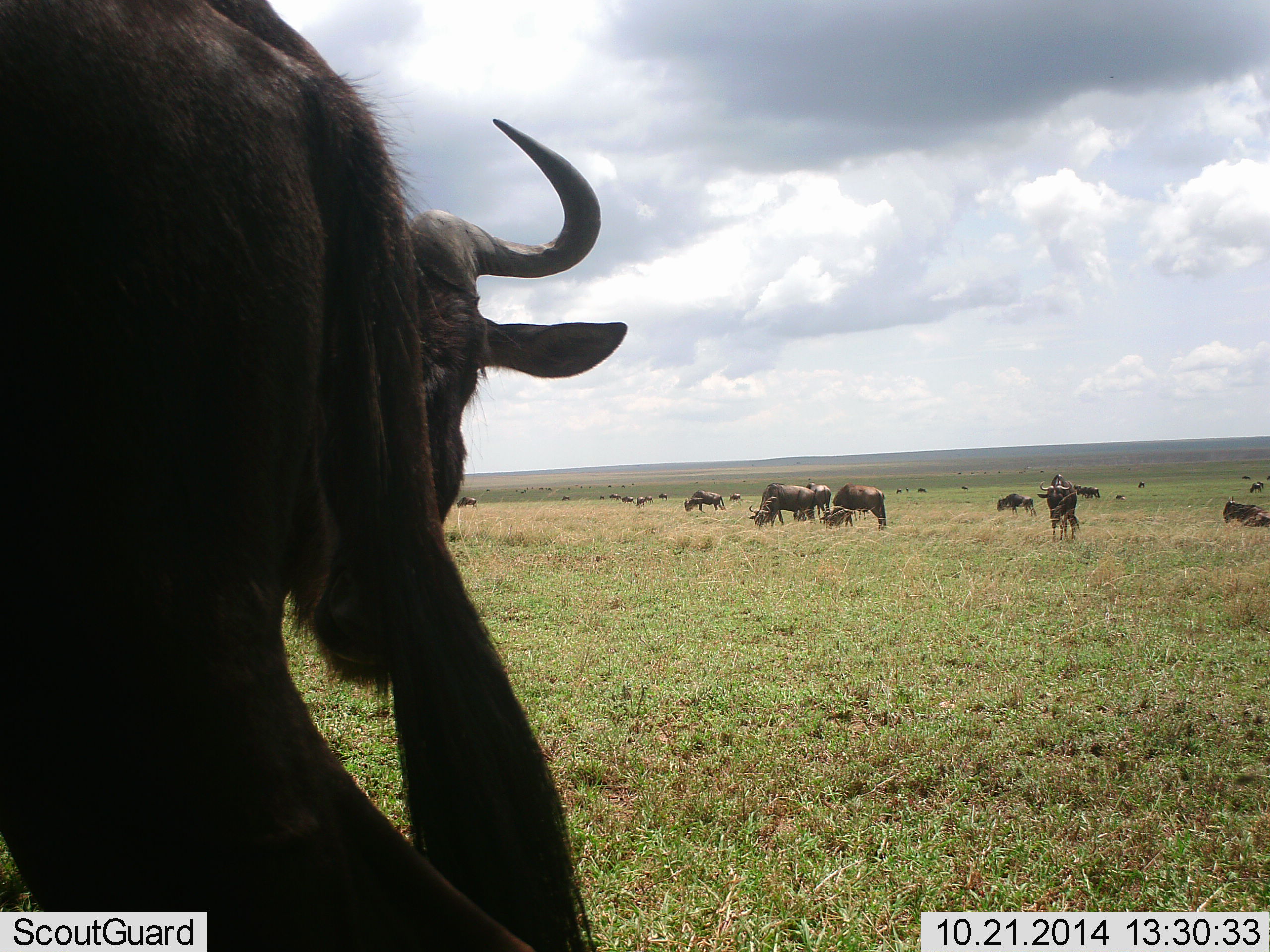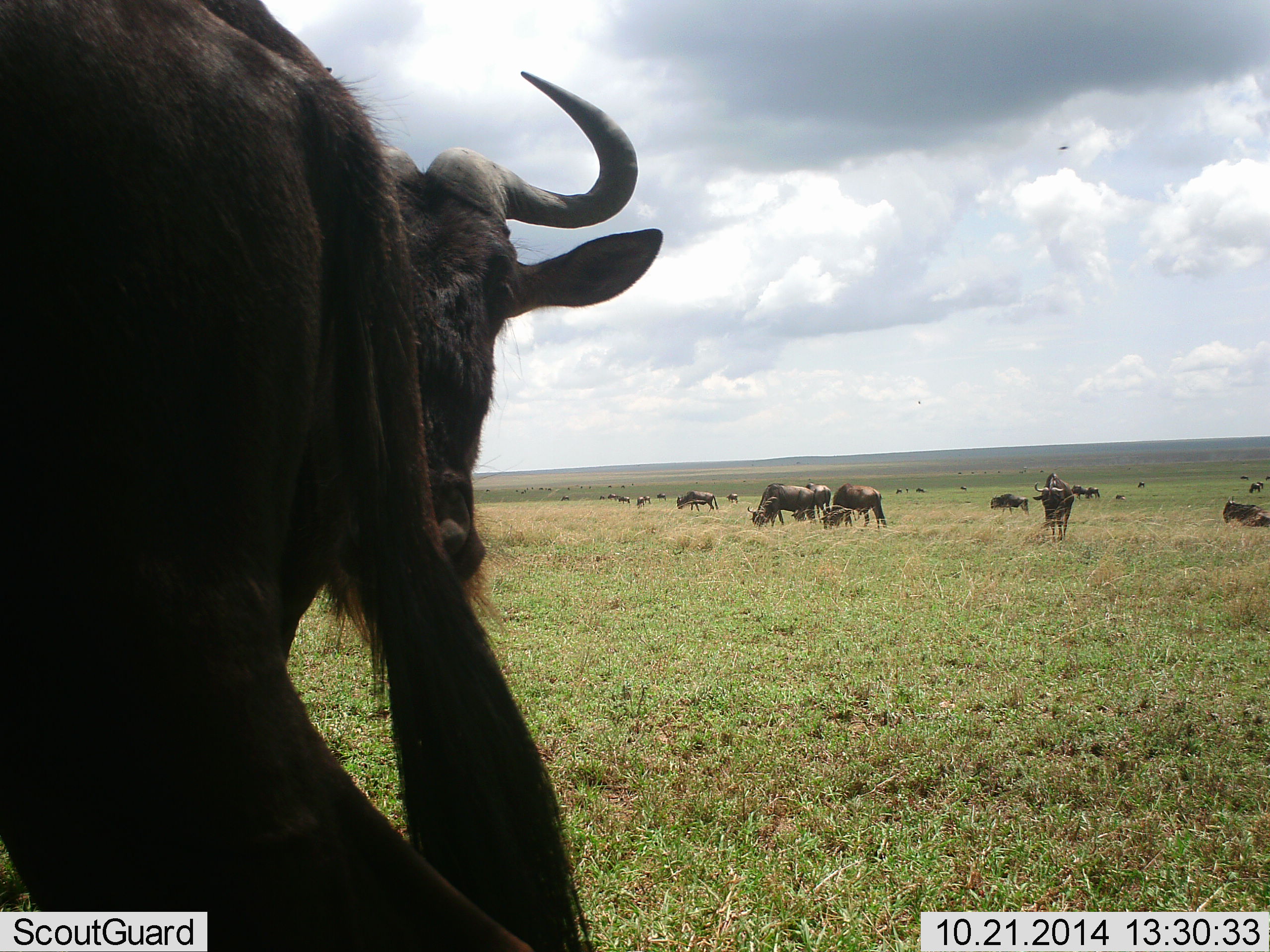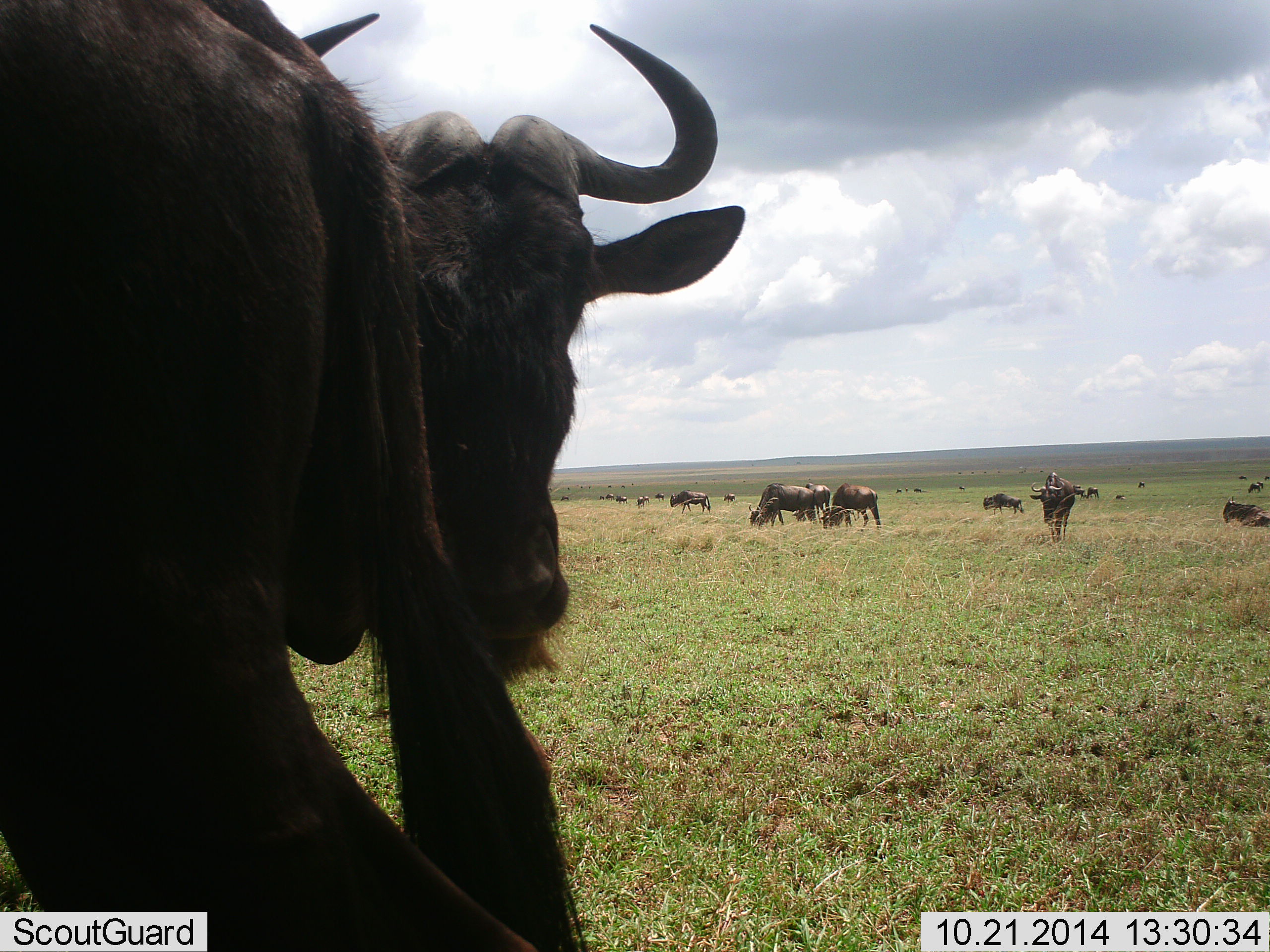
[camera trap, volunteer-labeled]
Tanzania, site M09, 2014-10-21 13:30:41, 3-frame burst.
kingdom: Animalia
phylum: Chordata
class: Mammalia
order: Artiodactyla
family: Bovidae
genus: Connochaetes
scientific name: Connochaetes taurinus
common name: blue wildebeest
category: wildebeest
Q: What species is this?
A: Wildebeest (blue wildebeest) (Connochaetes taurinus).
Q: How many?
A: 11-50.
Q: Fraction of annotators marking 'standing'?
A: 100%.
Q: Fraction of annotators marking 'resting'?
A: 64%.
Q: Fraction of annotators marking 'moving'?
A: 55%.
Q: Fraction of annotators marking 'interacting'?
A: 0%.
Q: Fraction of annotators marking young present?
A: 18%.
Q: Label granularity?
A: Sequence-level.